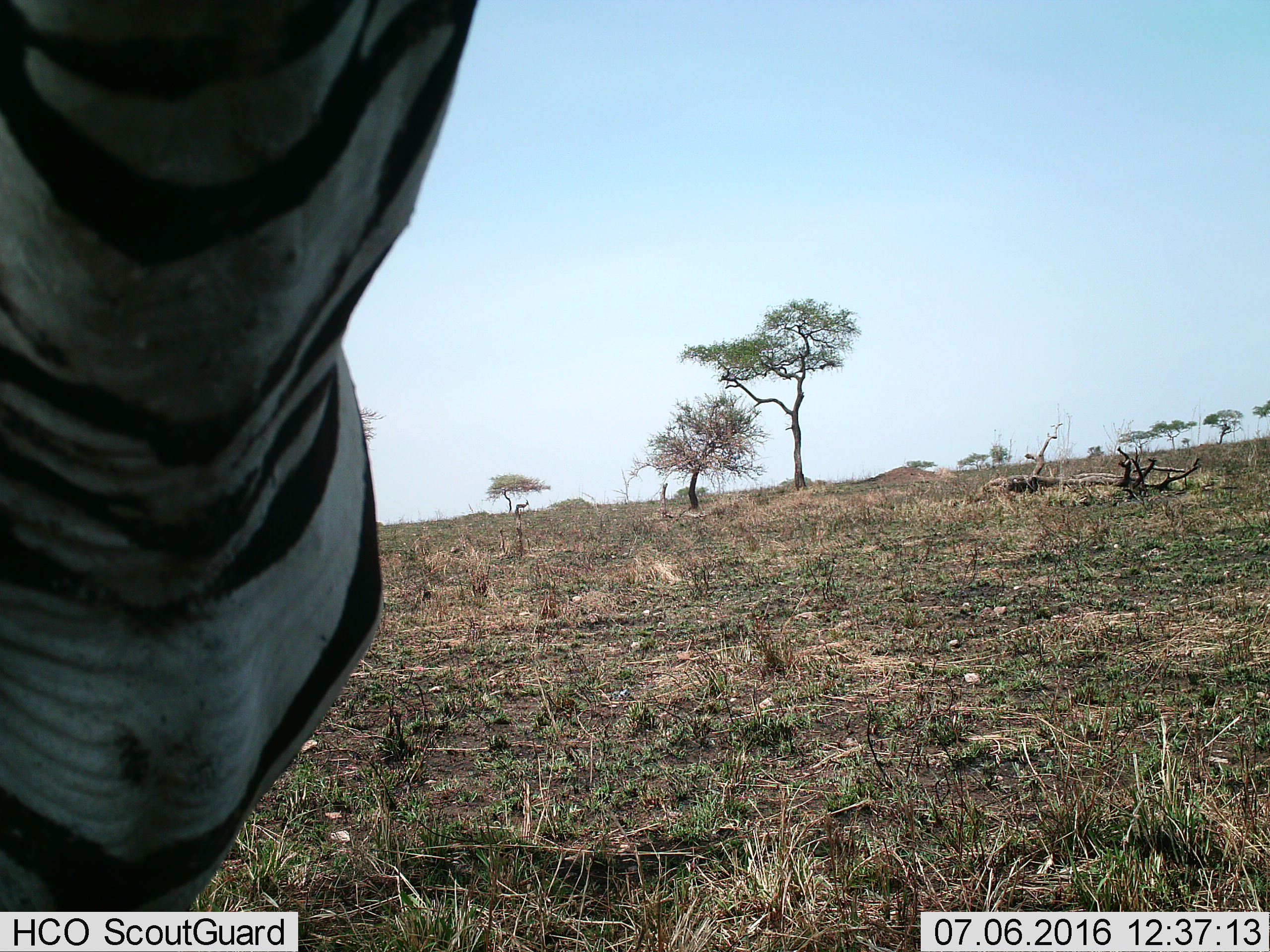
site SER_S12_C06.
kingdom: Animalia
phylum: Chordata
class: Mammalia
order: Perissodactyla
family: Equidae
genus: Equus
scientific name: Equus quagga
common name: plains zebra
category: zebraplains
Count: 1.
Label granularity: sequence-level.